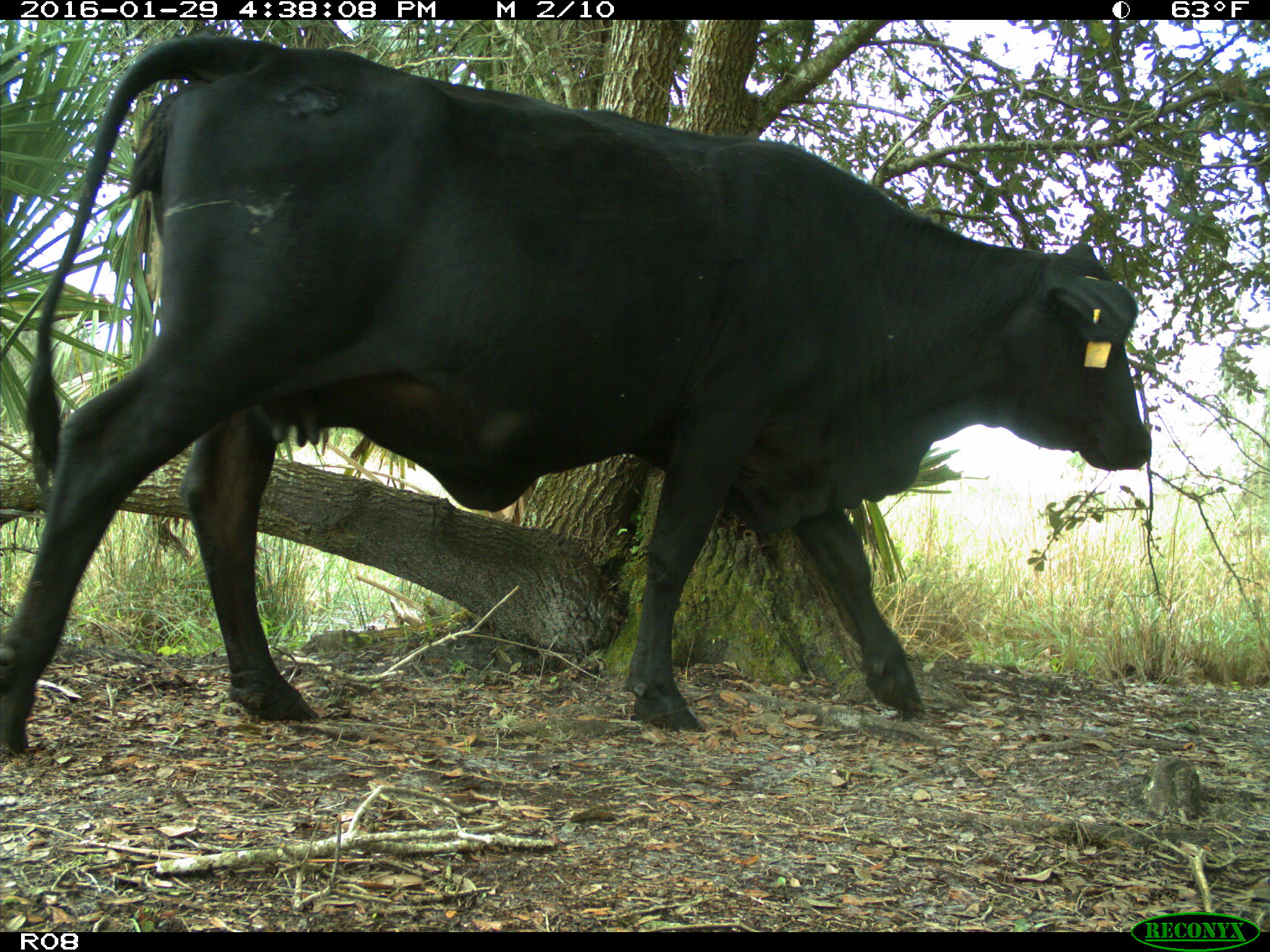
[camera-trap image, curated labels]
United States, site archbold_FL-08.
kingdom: Animalia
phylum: Chordata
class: Mammalia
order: Artiodactyla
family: Bovidae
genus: Bos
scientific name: Bos taurus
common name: domestic cow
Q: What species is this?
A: Bos taurus (domestic cow).